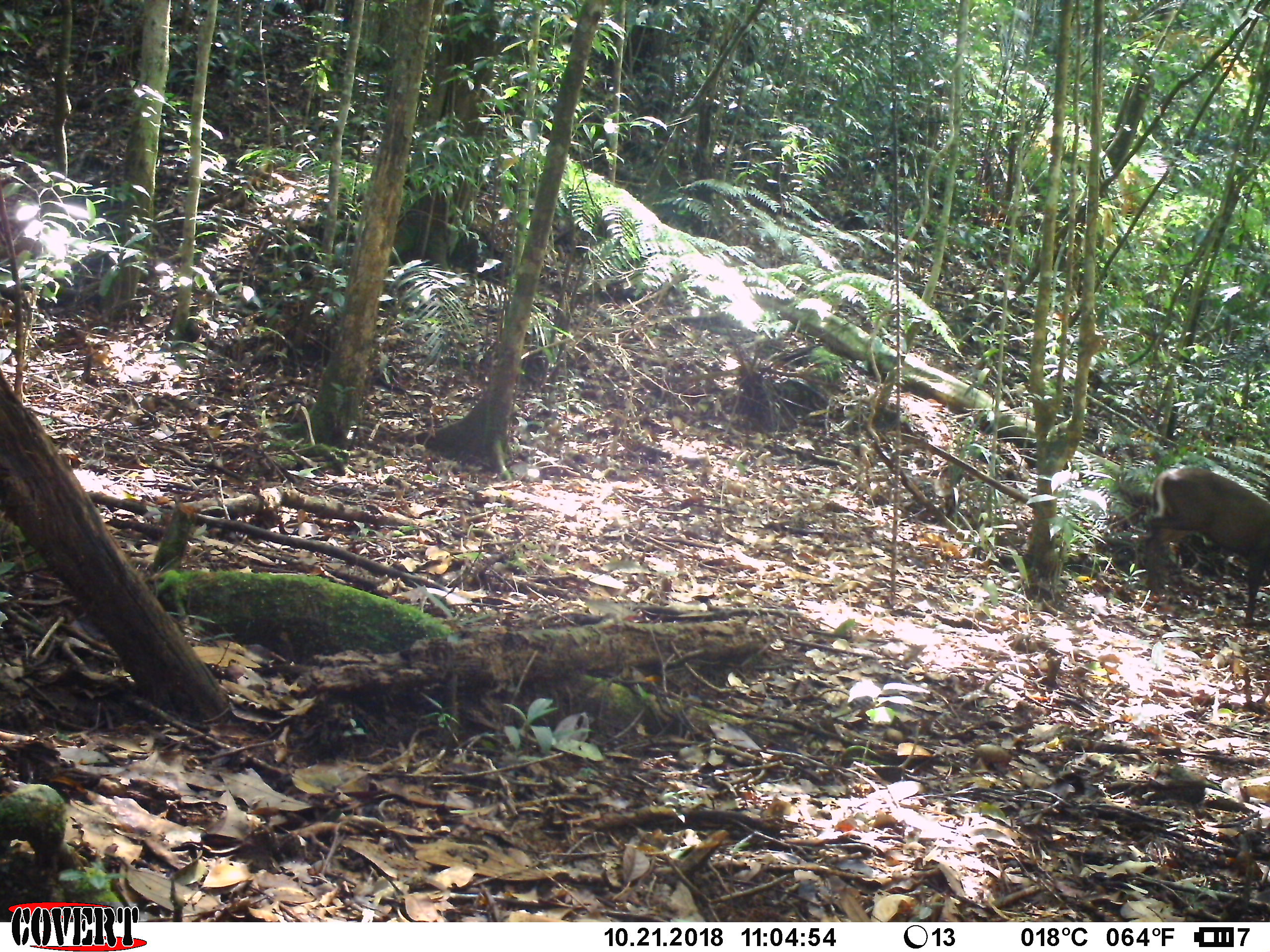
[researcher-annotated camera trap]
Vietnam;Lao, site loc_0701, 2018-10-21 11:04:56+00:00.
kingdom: Animalia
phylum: Chordata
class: Mammalia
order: Artiodactyla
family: Cervidae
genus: Muntiacus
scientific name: Muntiacus rooseveltorum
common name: roosevelt's muntjac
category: roosevelts muntjac group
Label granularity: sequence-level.